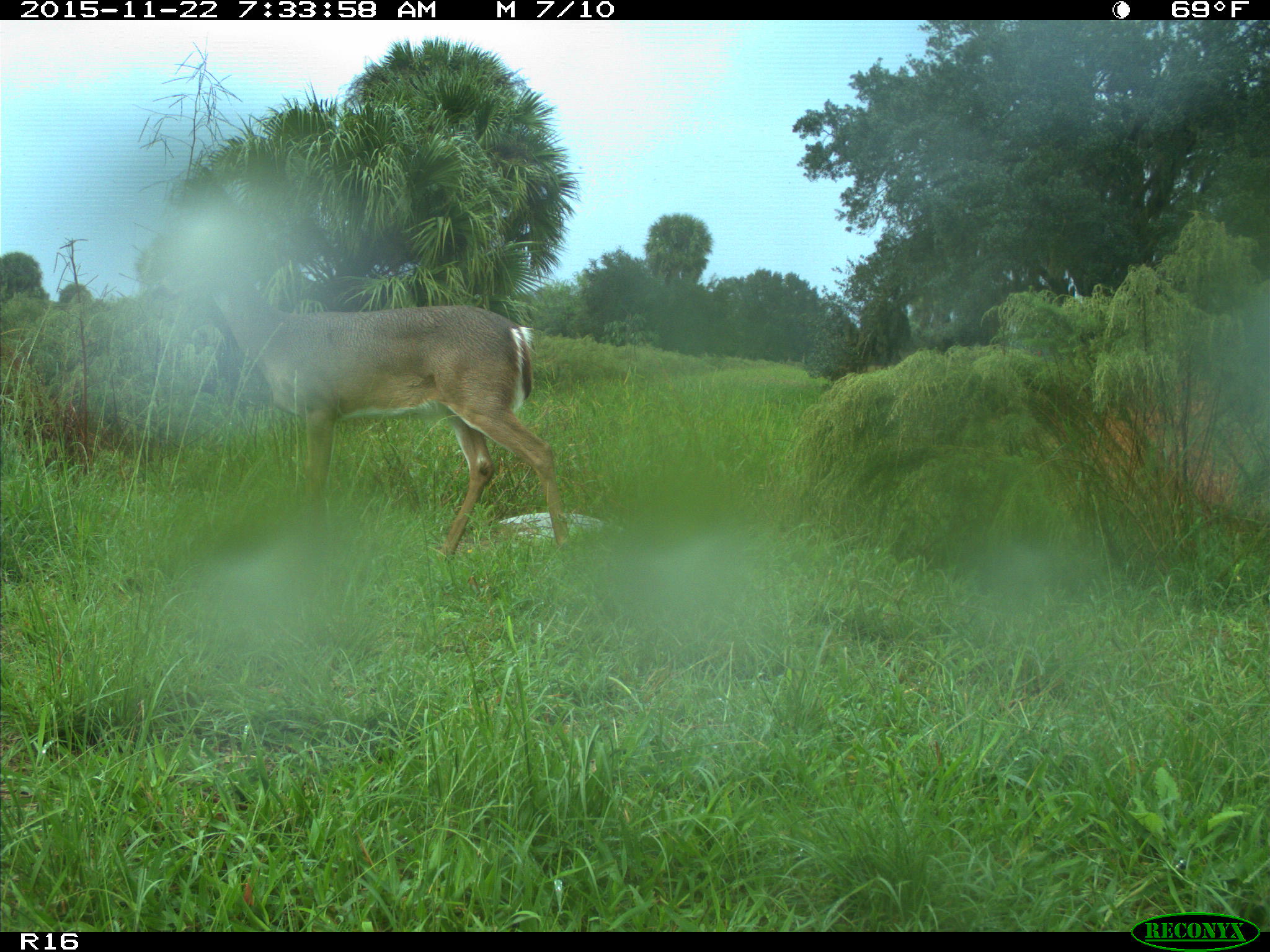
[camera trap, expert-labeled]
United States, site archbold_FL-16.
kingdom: Animalia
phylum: Chordata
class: Mammalia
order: Artiodactyla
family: Cervidae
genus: Odocoileus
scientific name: Odocoileus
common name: deer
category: unidentified deer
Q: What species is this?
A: Unidentified deer (deer) (Odocoileus).